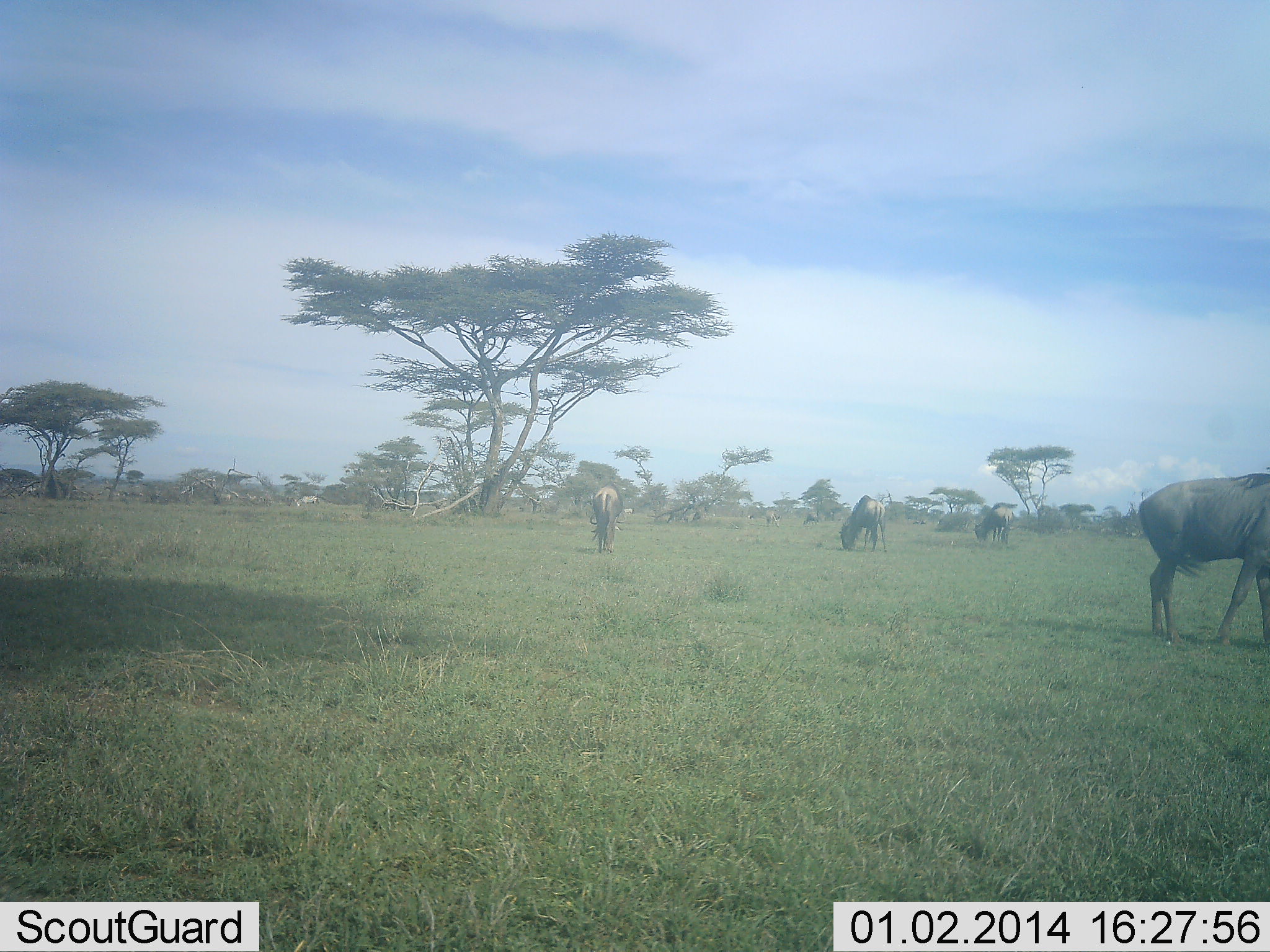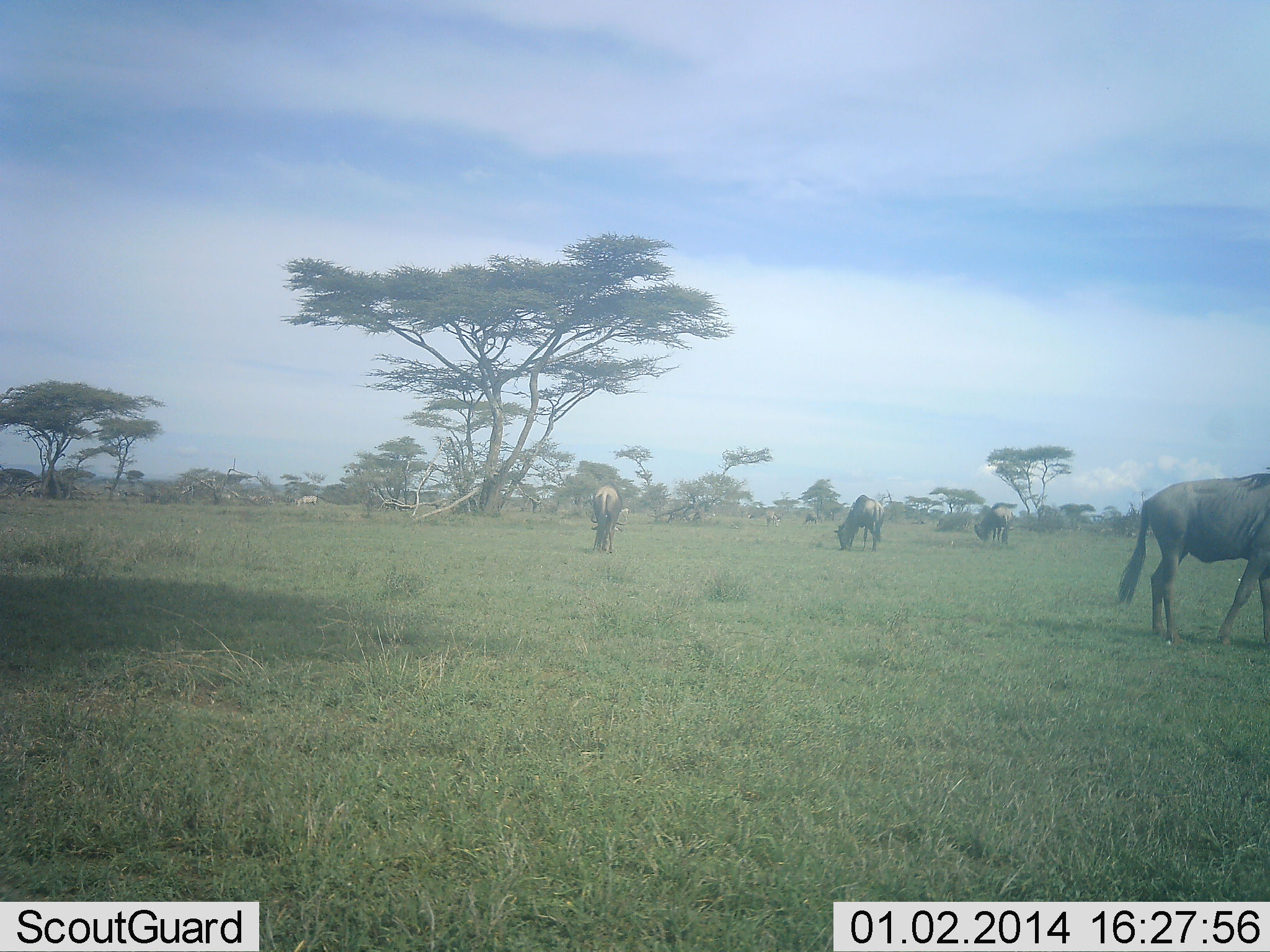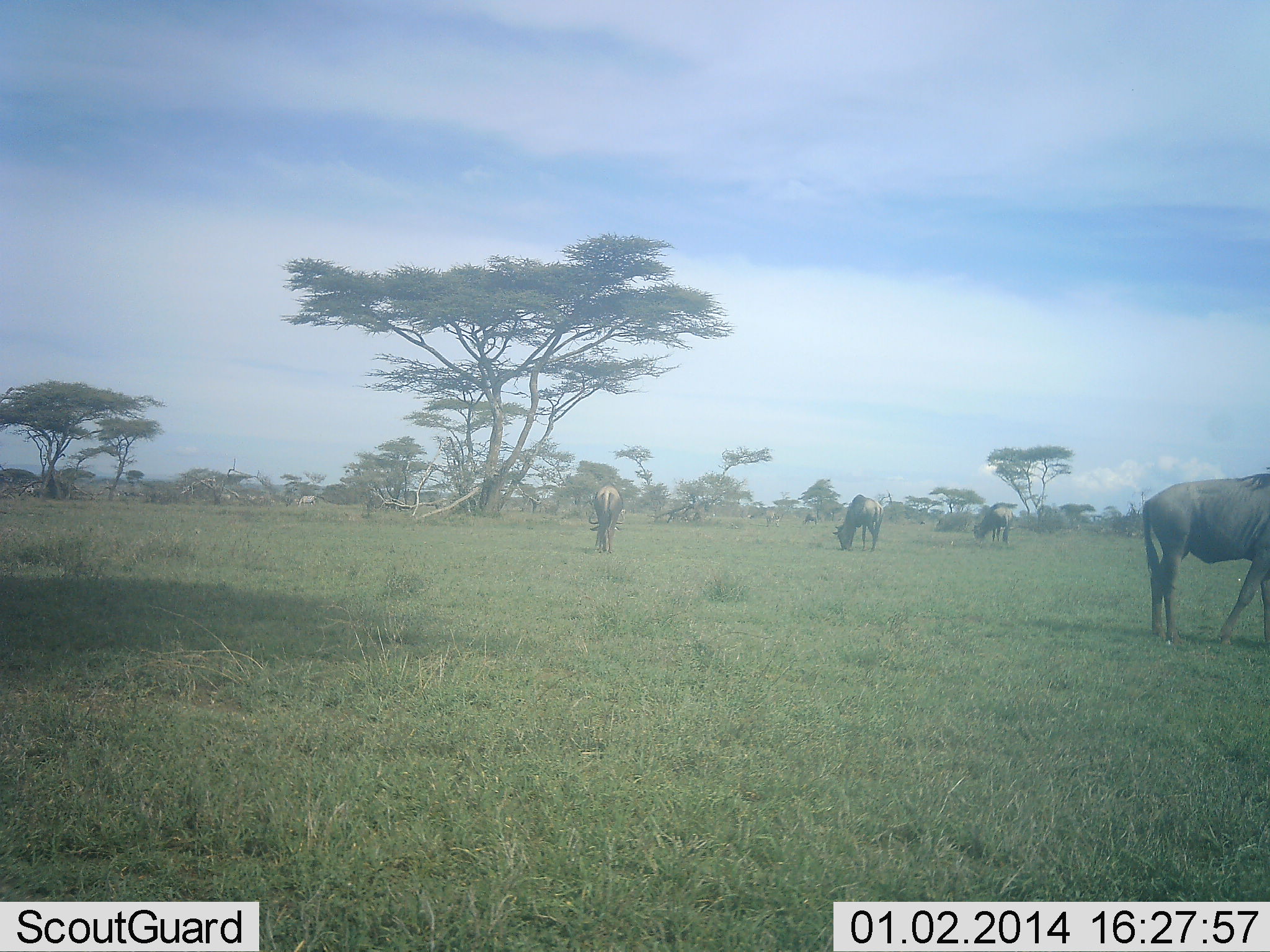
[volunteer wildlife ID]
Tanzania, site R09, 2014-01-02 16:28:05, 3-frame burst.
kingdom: Animalia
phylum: Chordata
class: Mammalia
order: Artiodactyla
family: Bovidae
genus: Connochaetes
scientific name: Connochaetes taurinus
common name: blue wildebeest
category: wildebeest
Wildebeest (blue wildebeest) (Connochaetes taurinus), count 4. Behavior (volunteer vote fractions): standing 60%, resting 0%, moving 10%, interacting 0%. Young present (vote fraction): 0%. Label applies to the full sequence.